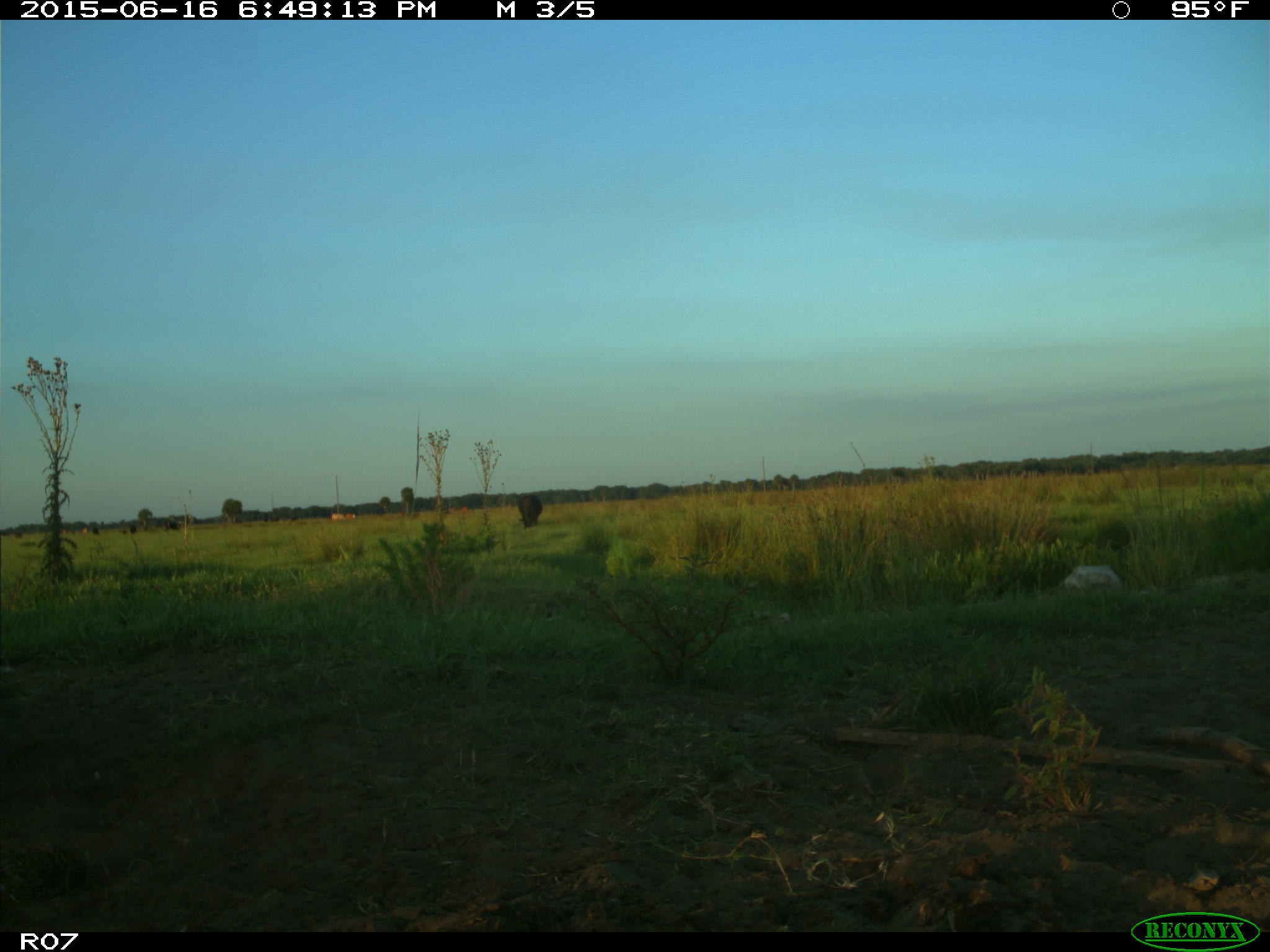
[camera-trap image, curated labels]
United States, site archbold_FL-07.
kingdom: Animalia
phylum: Chordata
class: Mammalia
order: Artiodactyla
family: Bovidae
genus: Bos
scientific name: Bos taurus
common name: domestic cow